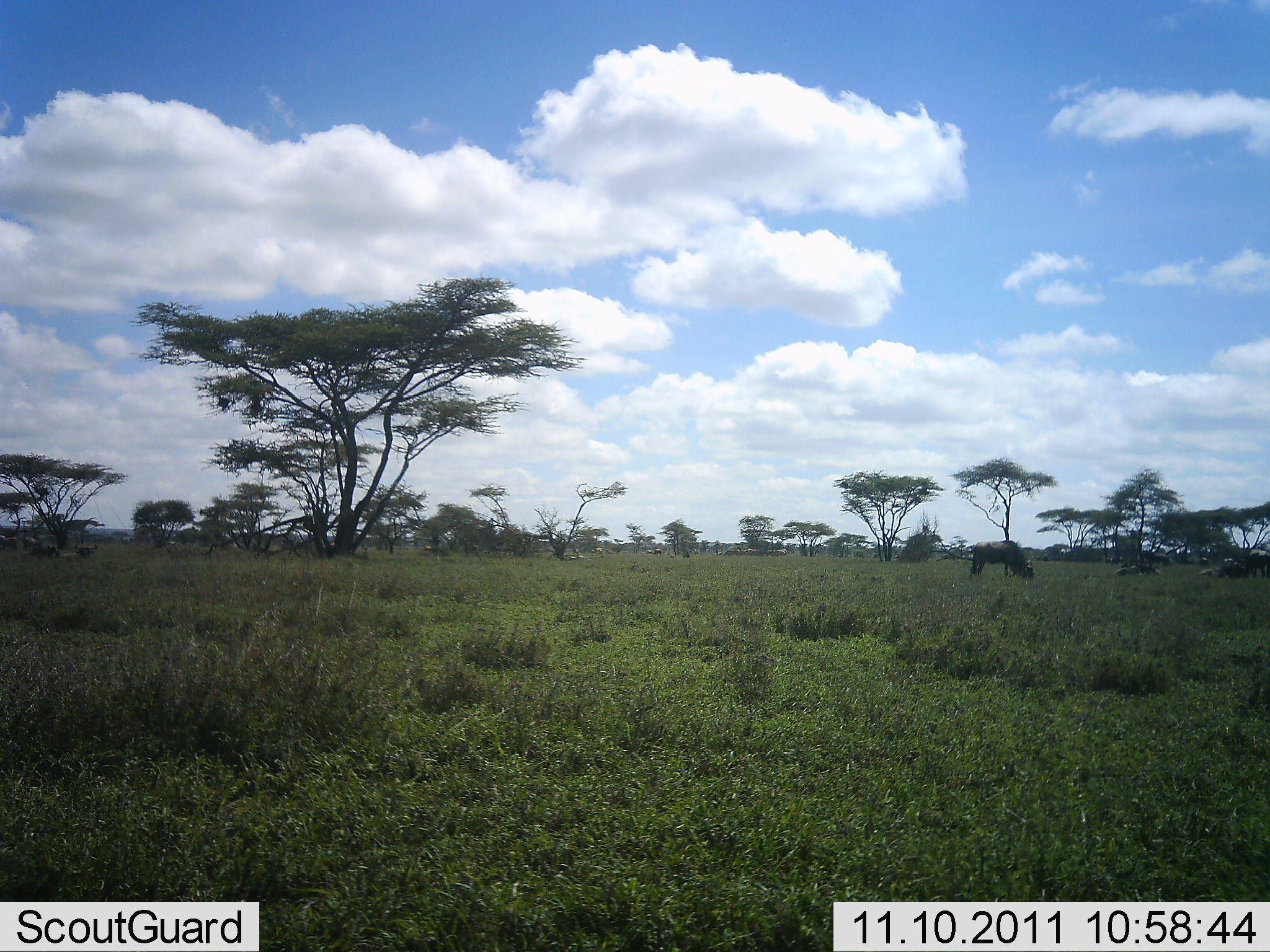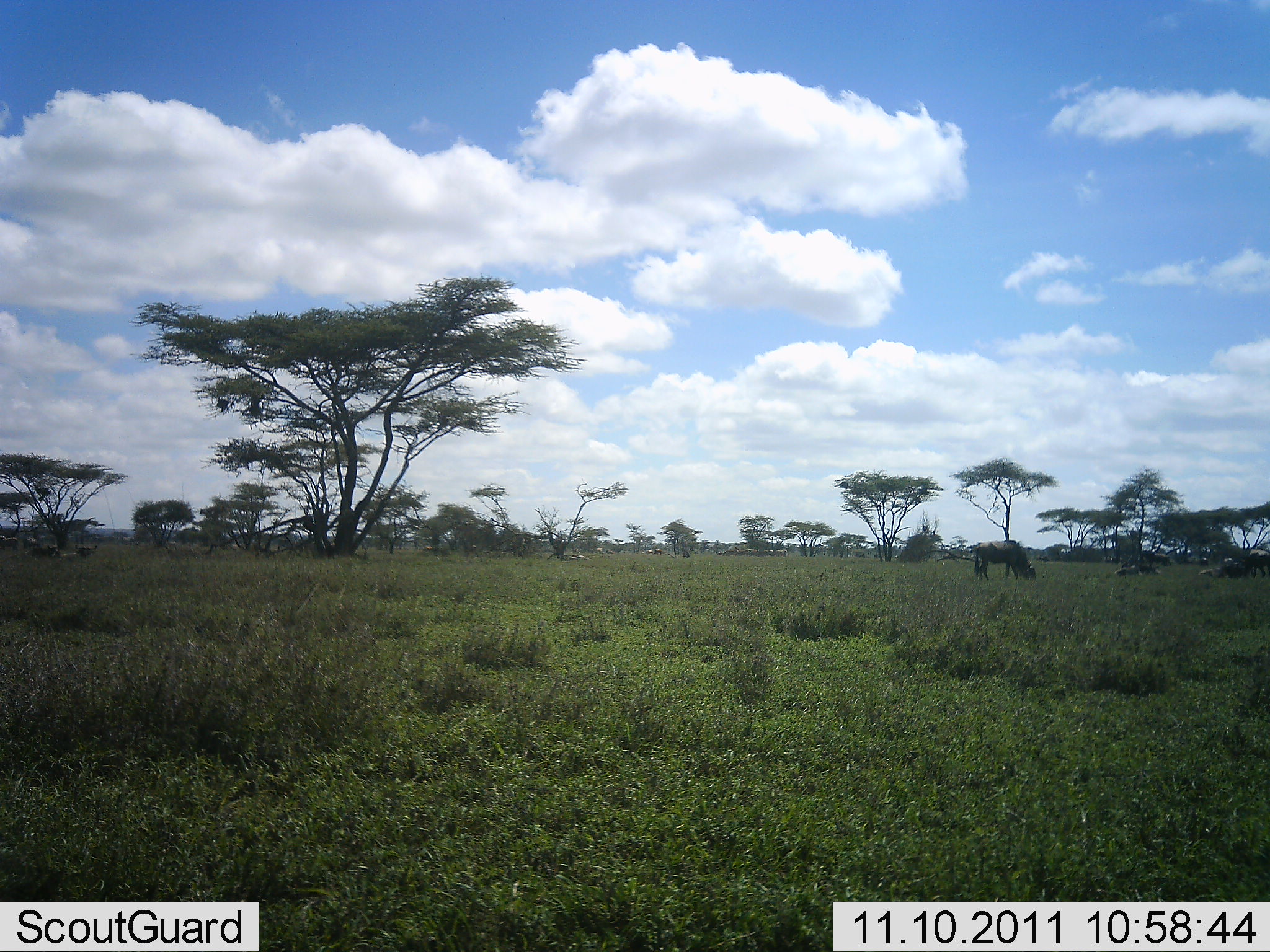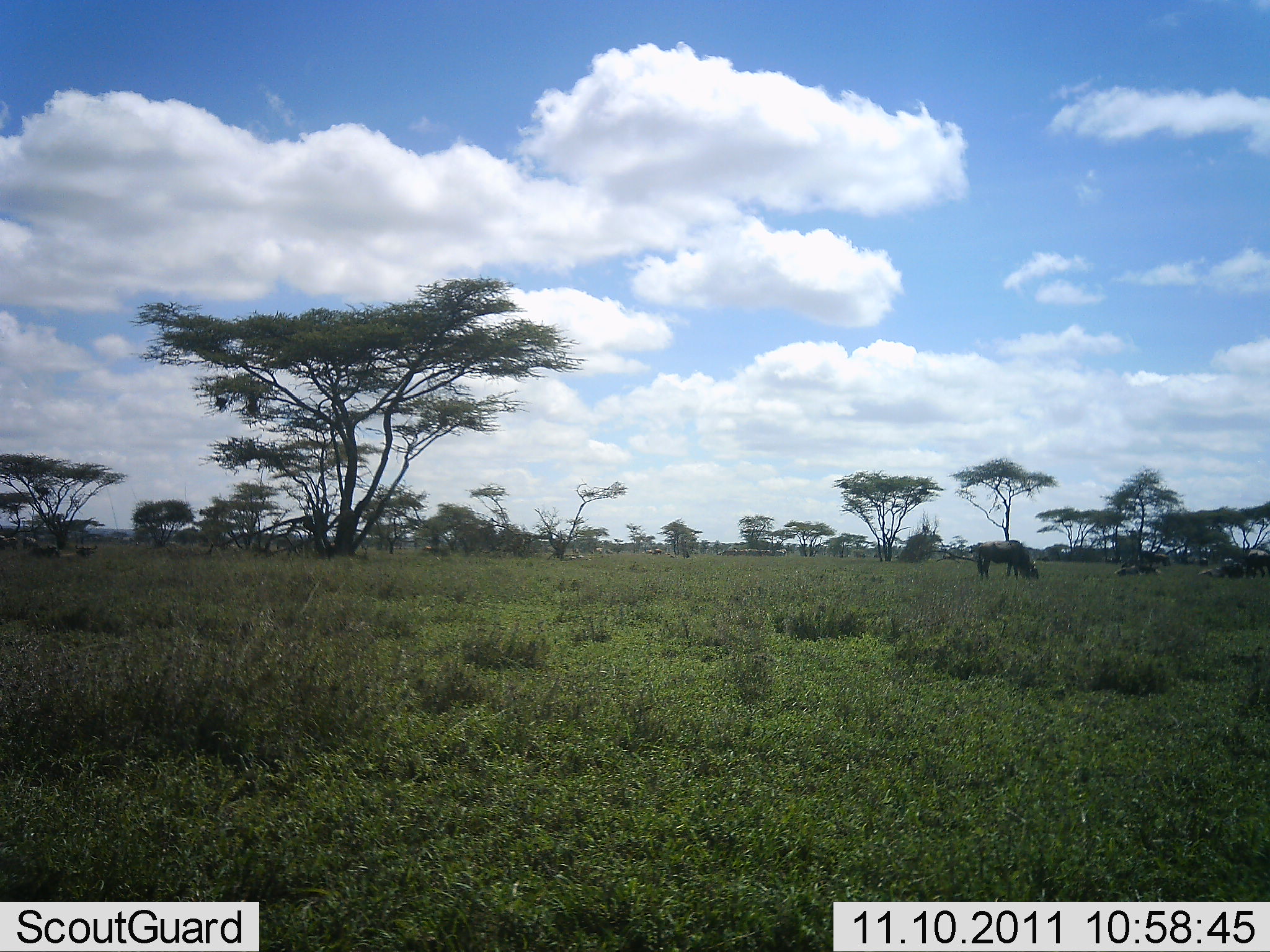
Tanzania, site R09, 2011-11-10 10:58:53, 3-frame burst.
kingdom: Animalia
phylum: Chordata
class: Mammalia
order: Artiodactyla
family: Bovidae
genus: Connochaetes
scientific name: Connochaetes taurinus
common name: blue wildebeest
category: wildebeest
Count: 2.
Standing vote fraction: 30%.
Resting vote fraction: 0%.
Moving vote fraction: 0%.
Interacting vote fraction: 0%.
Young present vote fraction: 0%.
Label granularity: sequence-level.